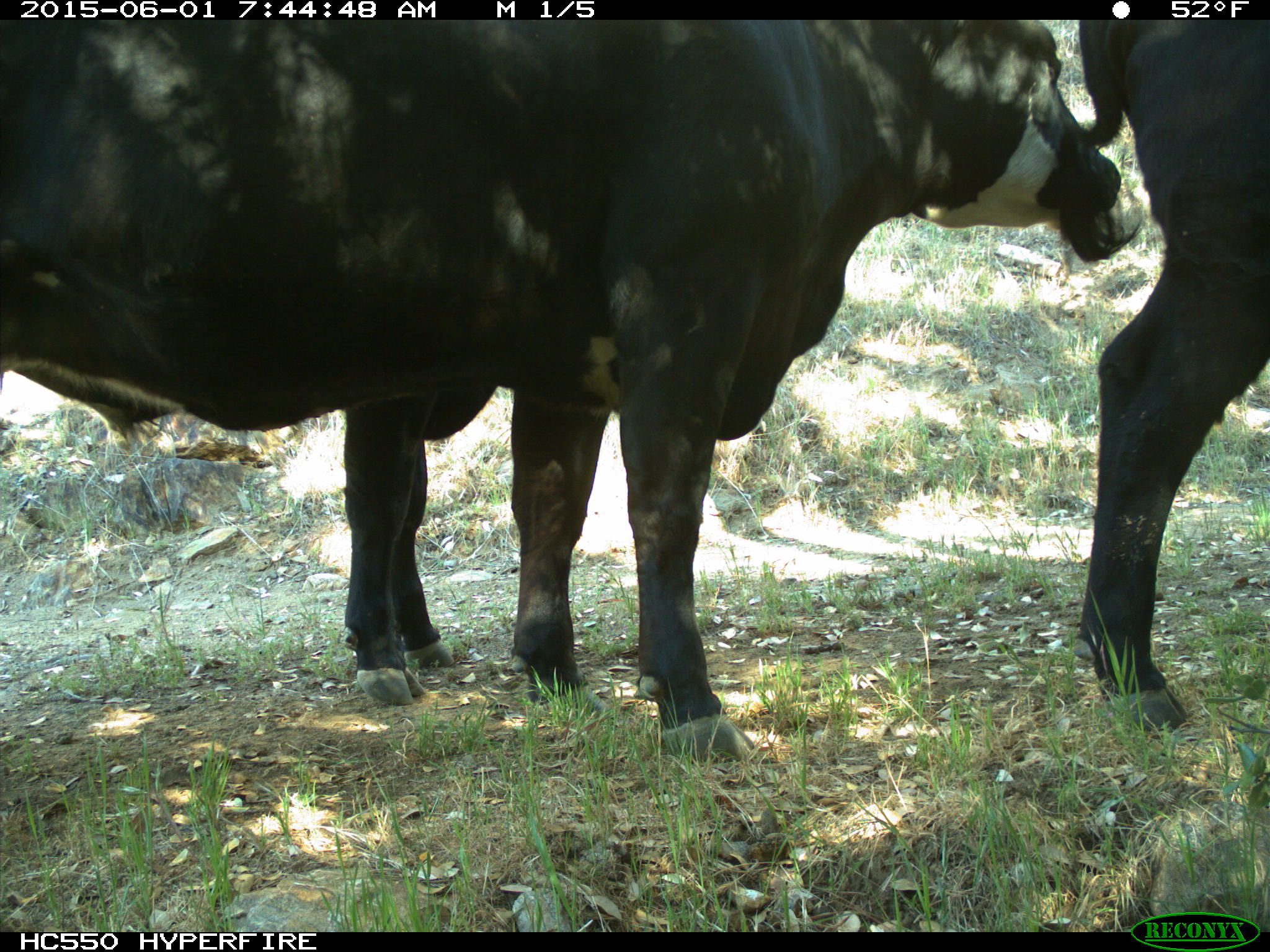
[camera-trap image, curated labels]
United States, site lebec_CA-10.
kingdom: Animalia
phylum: Chordata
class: Mammalia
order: Artiodactyla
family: Bovidae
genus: Bos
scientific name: Bos taurus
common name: domestic cow